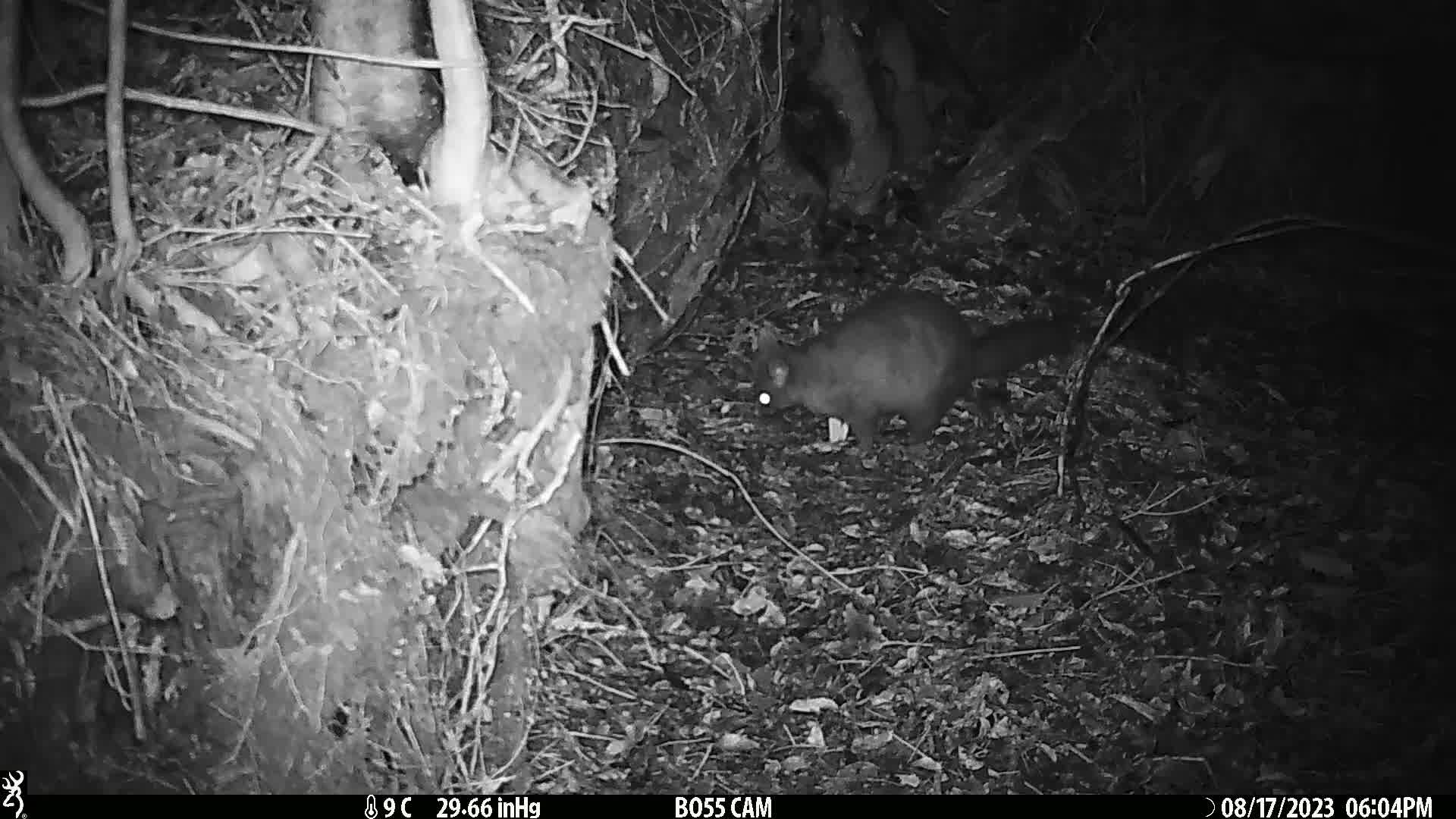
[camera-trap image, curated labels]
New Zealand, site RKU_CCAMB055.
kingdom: Animalia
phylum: Chordata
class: Mammalia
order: Diprotodontia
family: Phalangeridae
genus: Trichosurus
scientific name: Trichosurus vulpecula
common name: common brushtail possum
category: possum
Possum (common brushtail possum) (Trichosurus vulpecula).